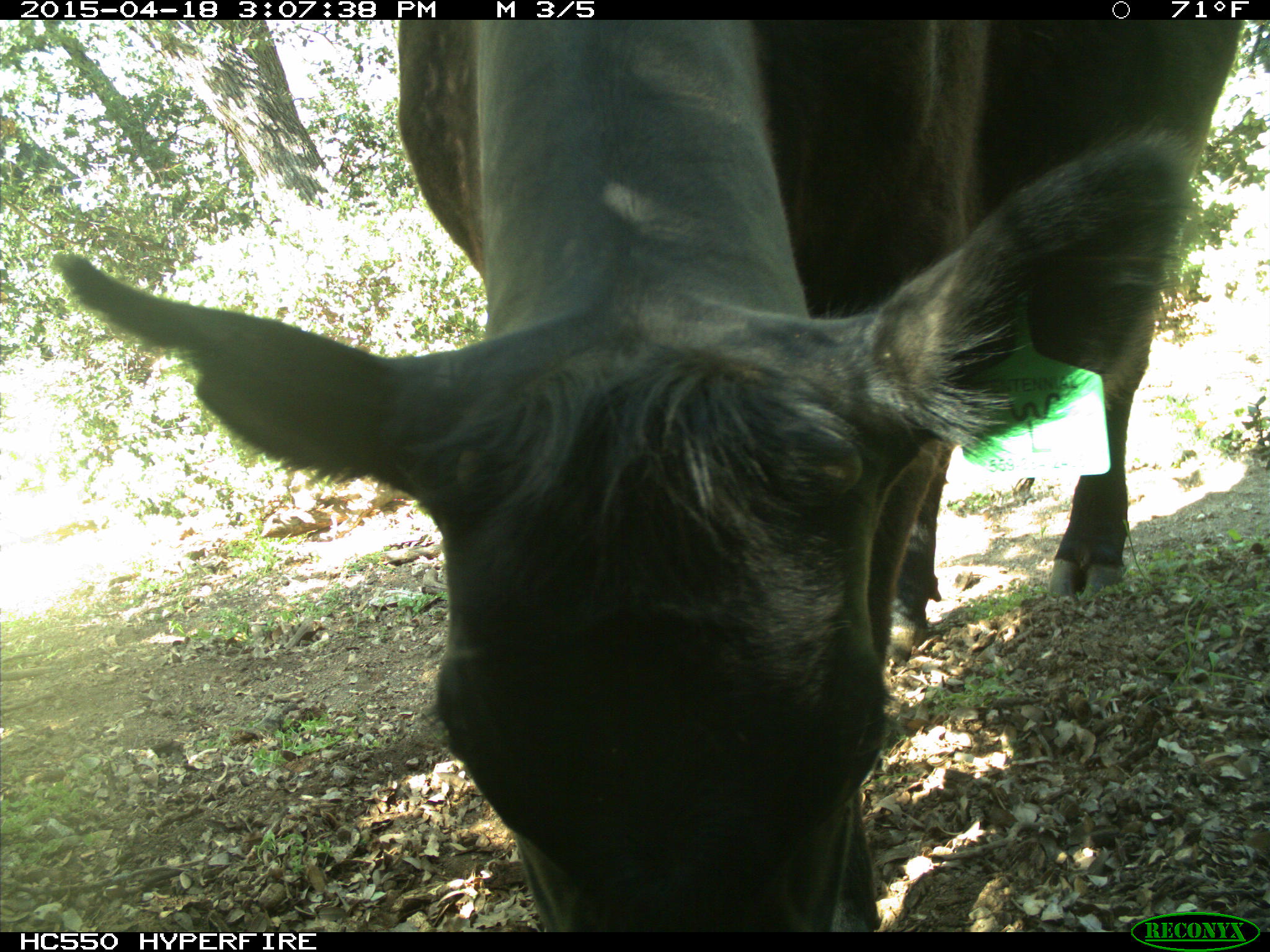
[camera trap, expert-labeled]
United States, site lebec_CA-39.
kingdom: Animalia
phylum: Chordata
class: Mammalia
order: Artiodactyla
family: Bovidae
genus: Bos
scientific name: Bos taurus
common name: domestic cow